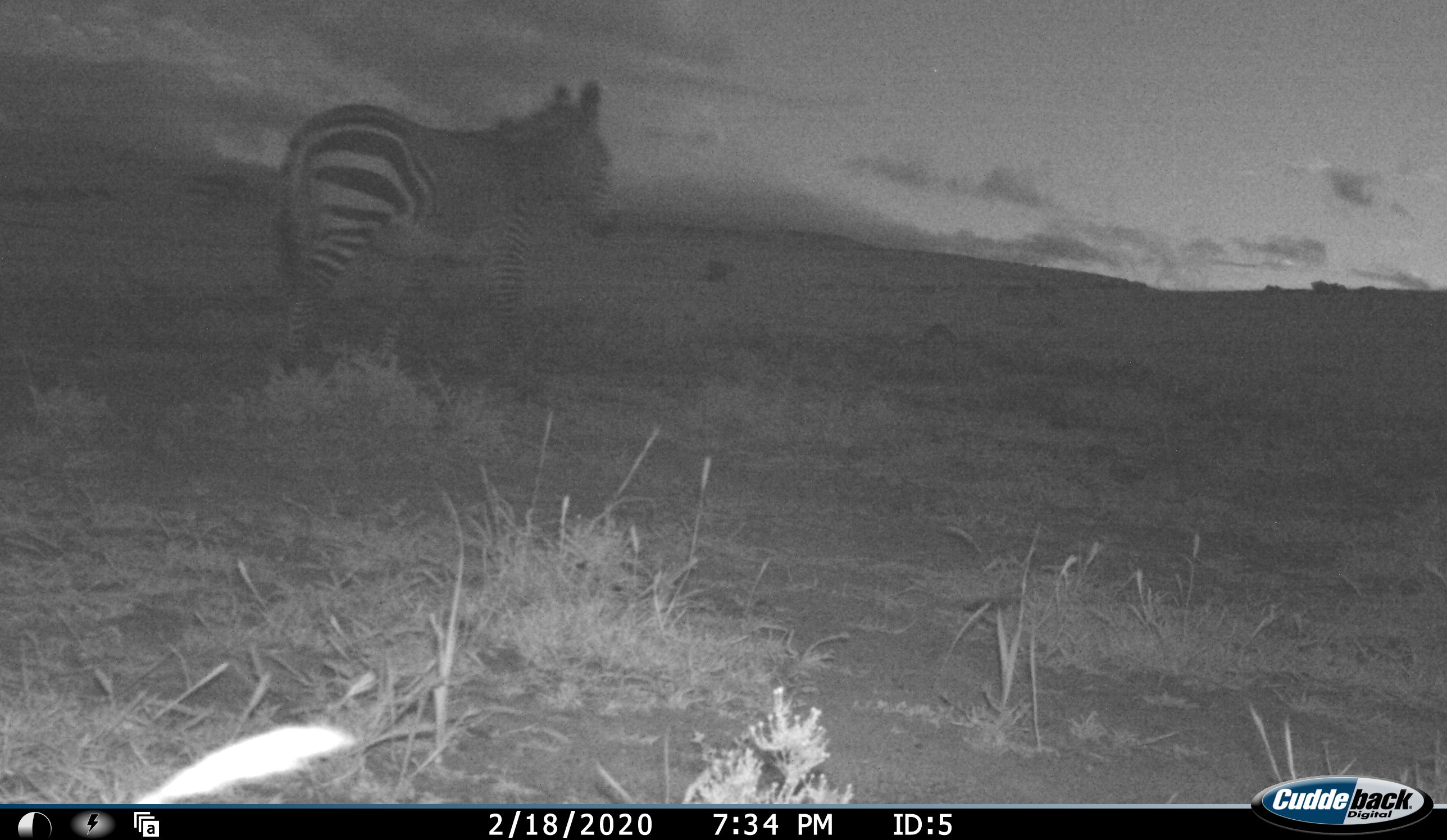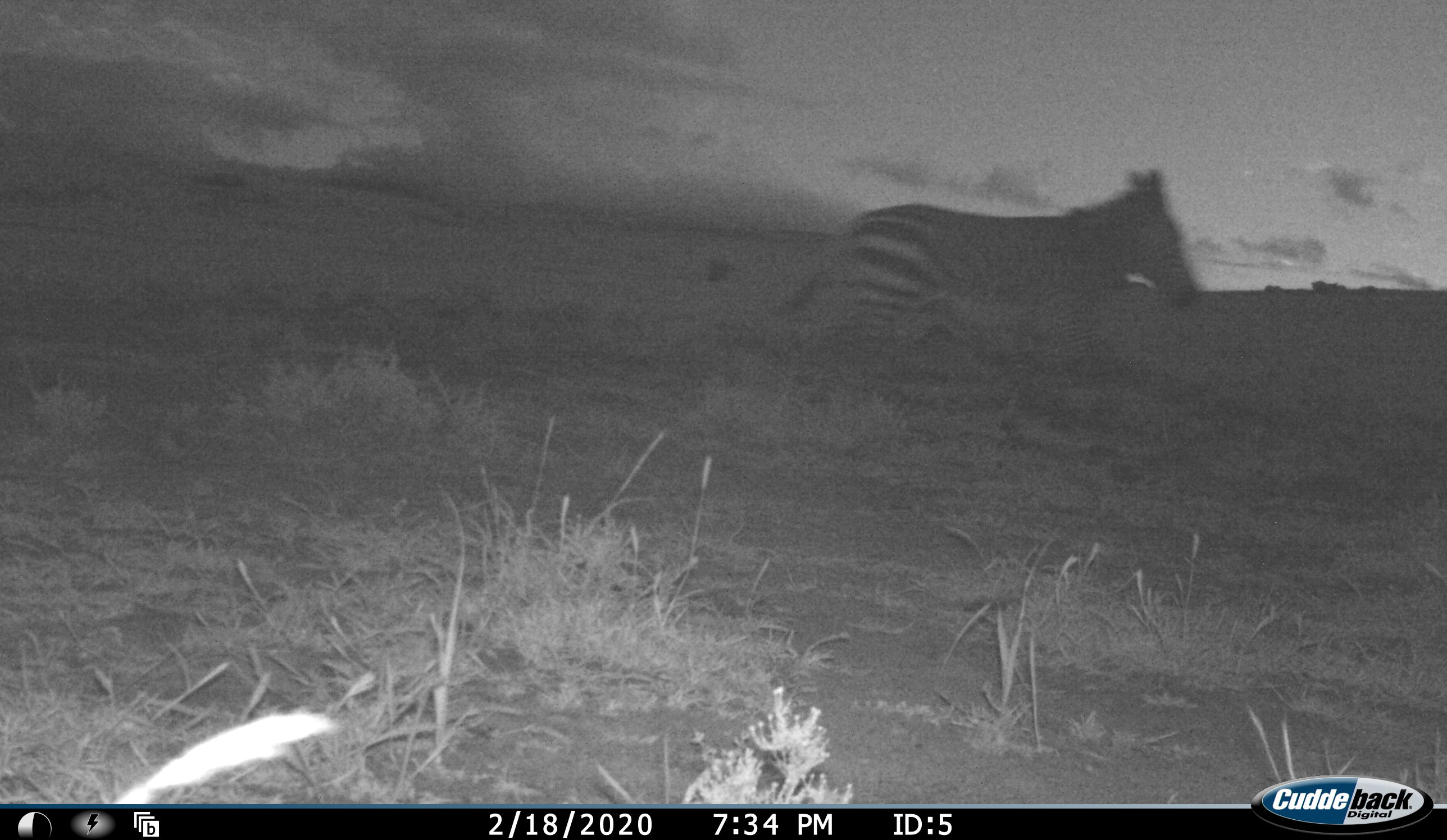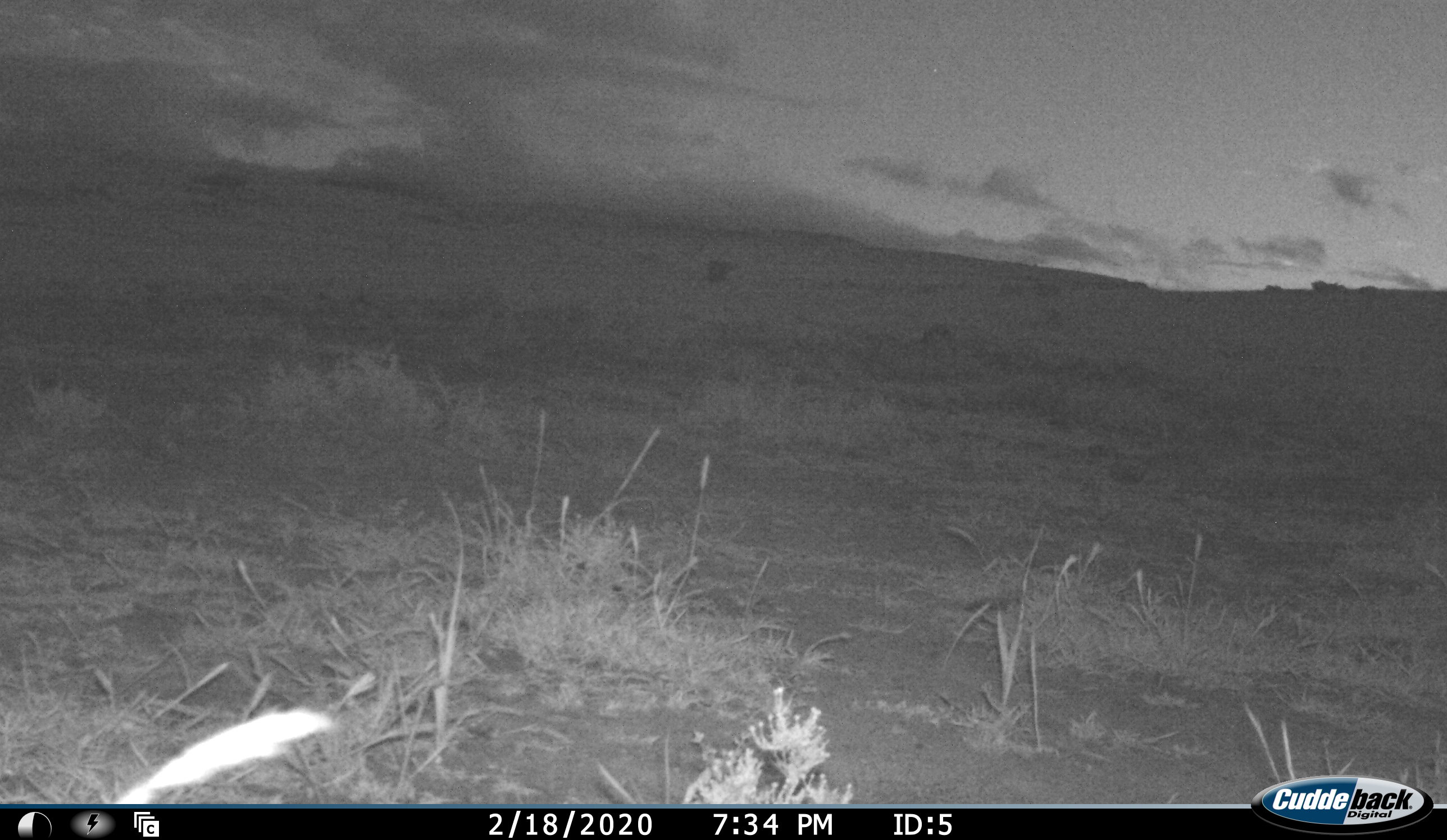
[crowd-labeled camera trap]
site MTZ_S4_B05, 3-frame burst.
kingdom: Animalia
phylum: Chordata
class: Mammalia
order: Perissodactyla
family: Equidae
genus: Equus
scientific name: Equus zebra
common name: mountain zebra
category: zebramountain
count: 1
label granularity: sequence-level